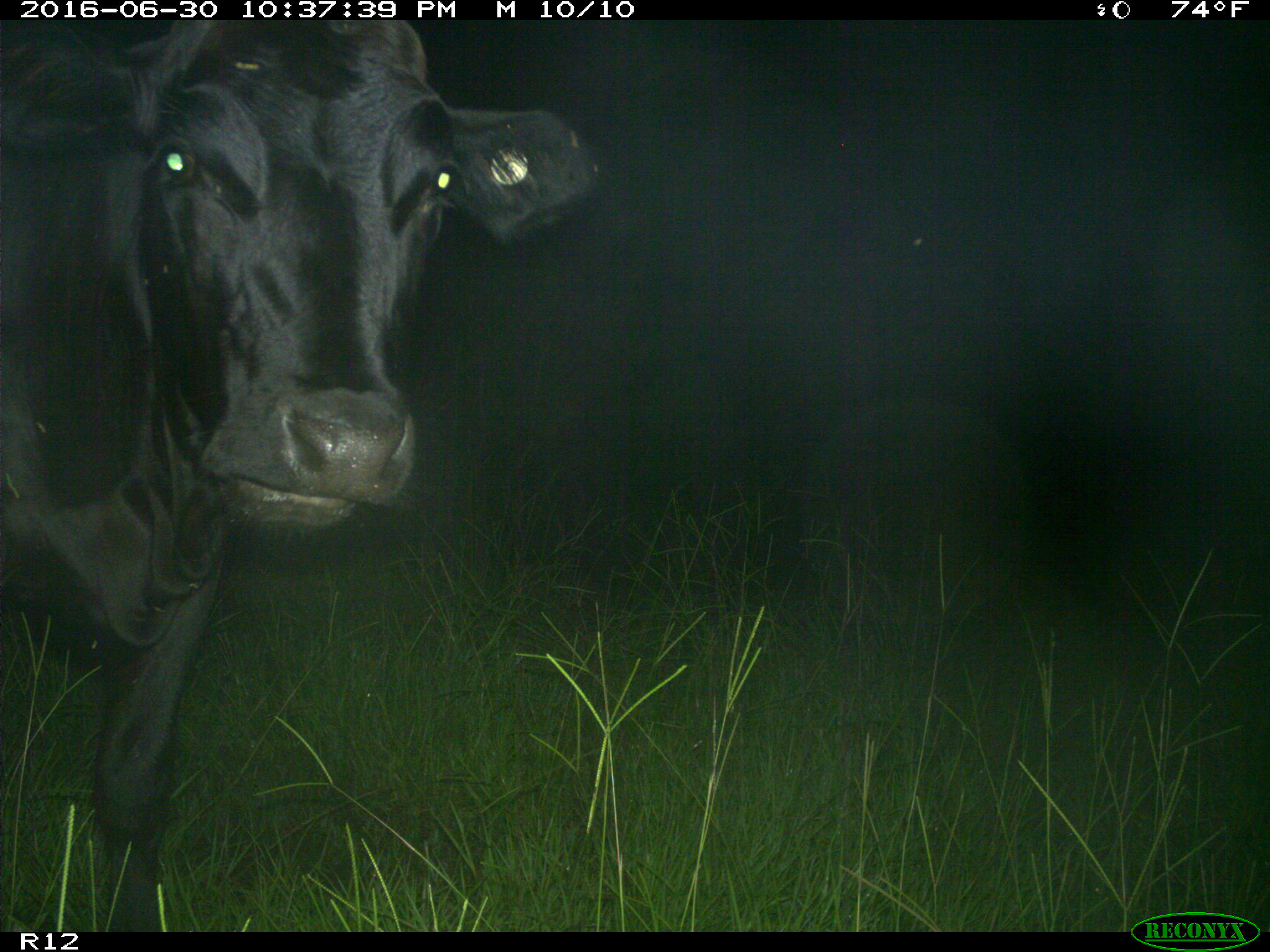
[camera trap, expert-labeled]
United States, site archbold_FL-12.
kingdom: Animalia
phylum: Chordata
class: Mammalia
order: Artiodactyla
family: Bovidae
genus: Bos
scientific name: Bos taurus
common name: domestic cow